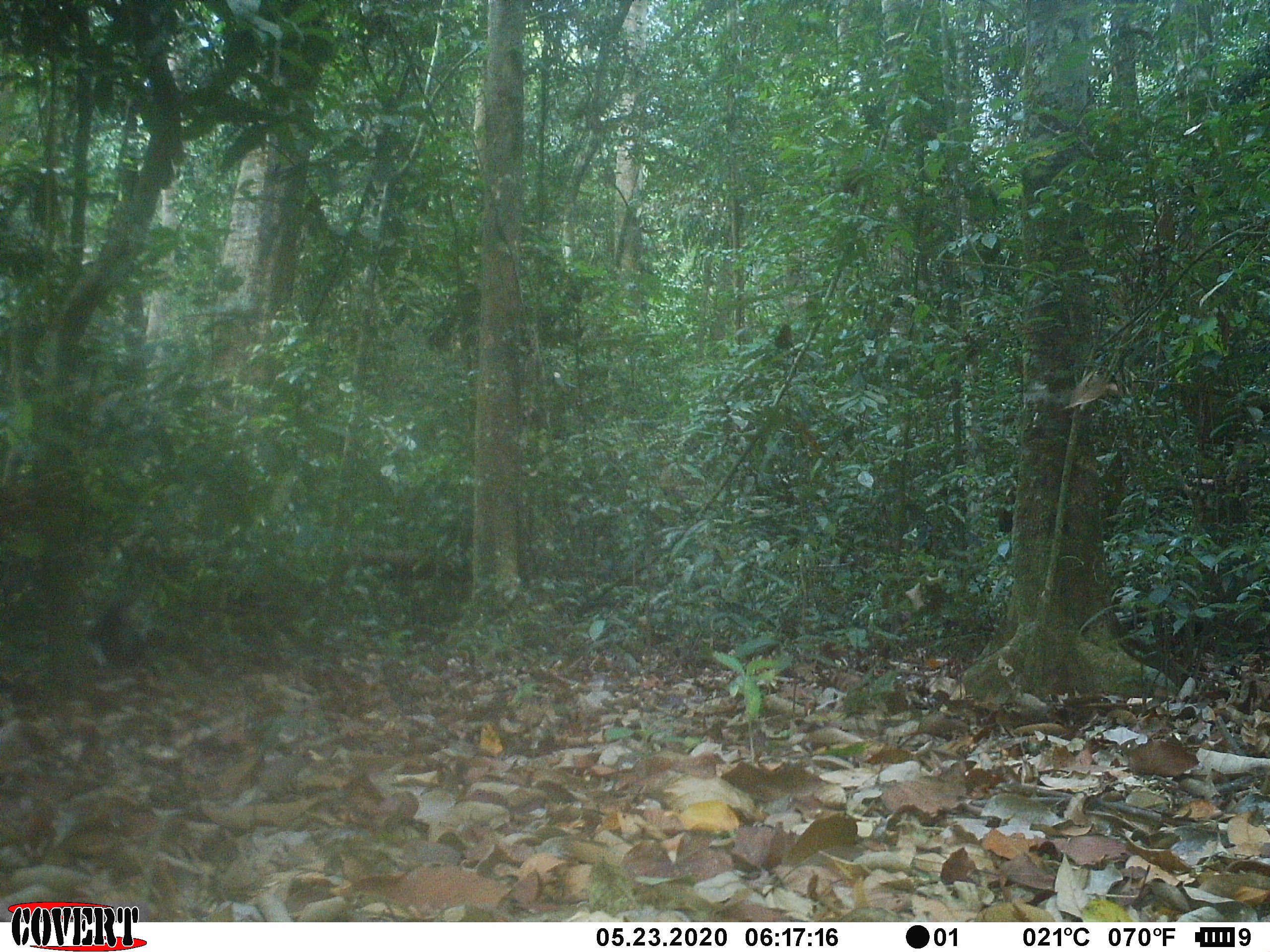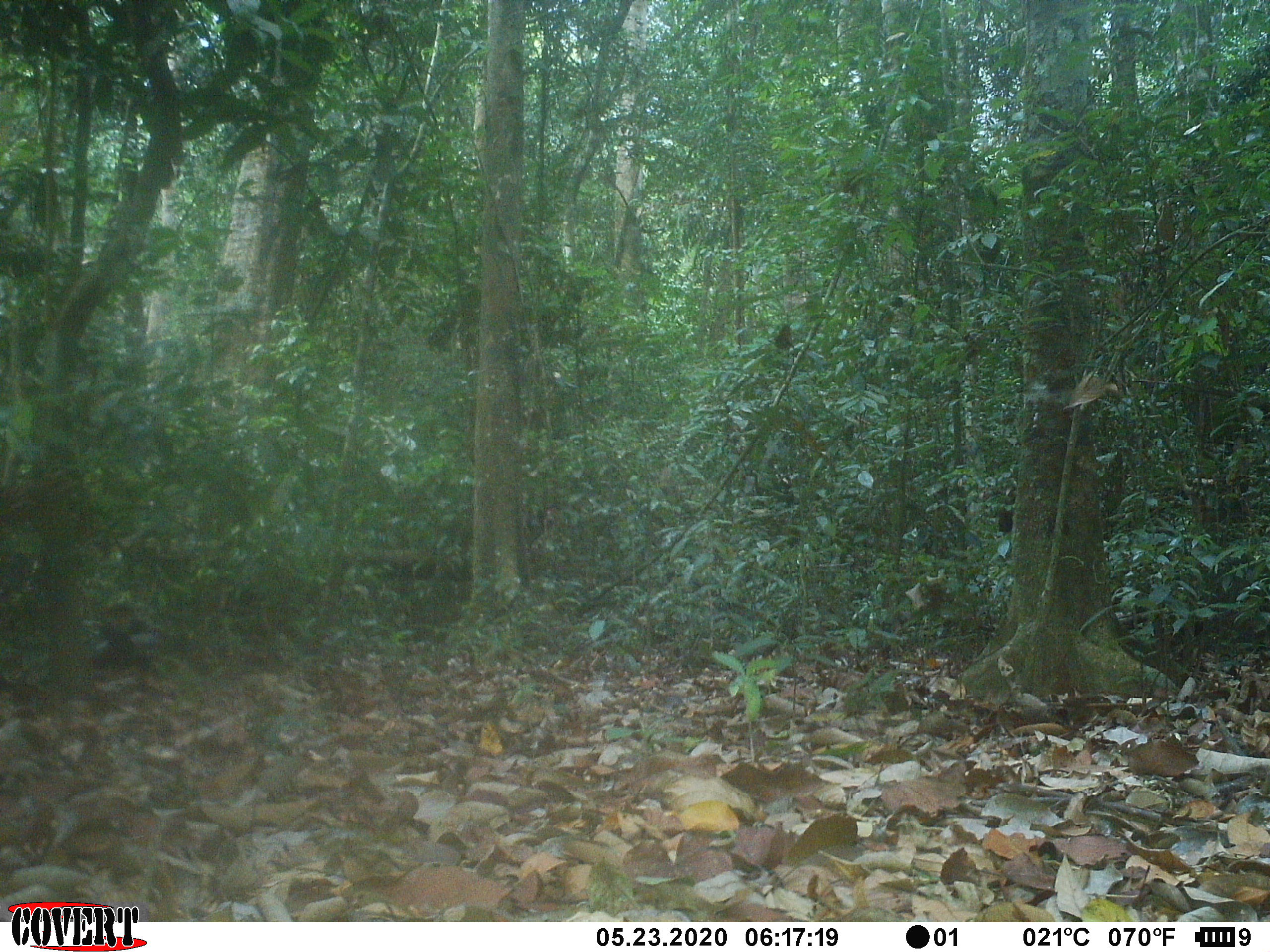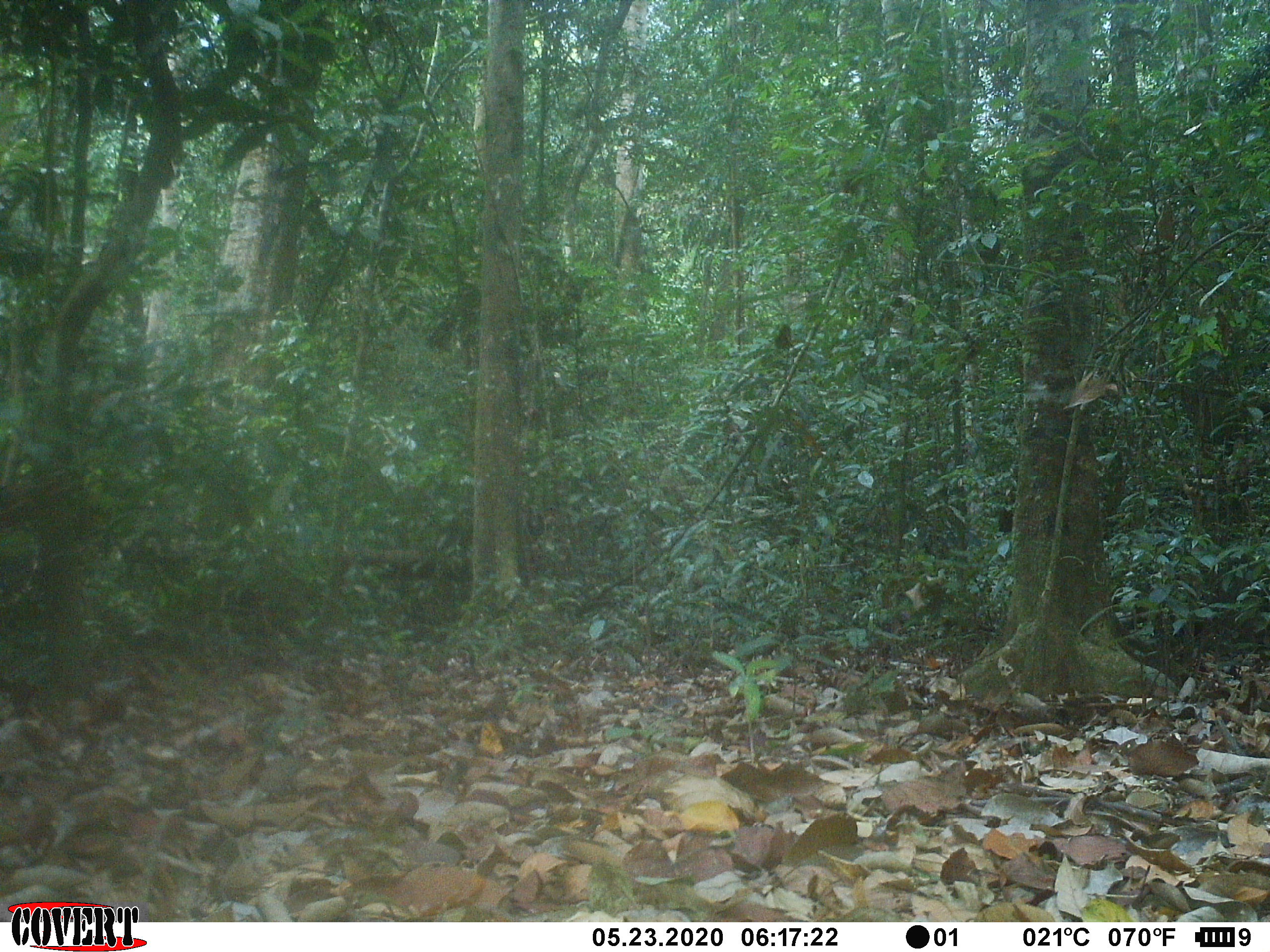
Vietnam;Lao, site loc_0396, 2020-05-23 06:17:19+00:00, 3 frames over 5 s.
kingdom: Animalia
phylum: Chordata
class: Mammalia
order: Primates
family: Cercopithecidae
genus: Pygathrix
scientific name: Pygathrix nemaeus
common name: red-shanked douc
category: red shanked douc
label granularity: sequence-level